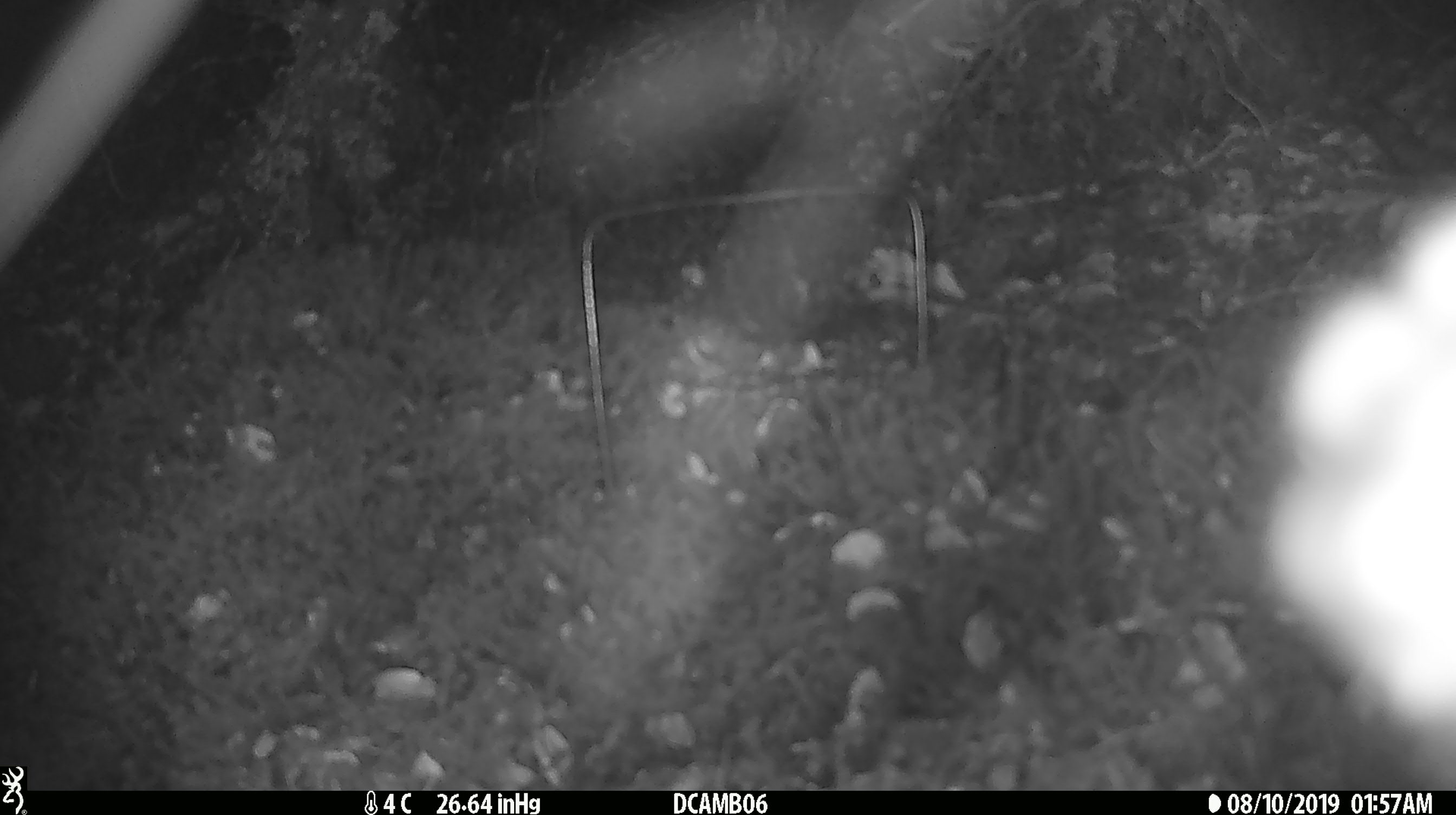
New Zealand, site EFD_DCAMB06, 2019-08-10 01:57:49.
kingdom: Animalia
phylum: Chordata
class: Mammalia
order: Diprotodontia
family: Phalangeridae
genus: Trichosurus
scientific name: Trichosurus vulpecula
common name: common brushtail possum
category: possum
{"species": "possum (common brushtail possum) (Trichosurus vulpecula)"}